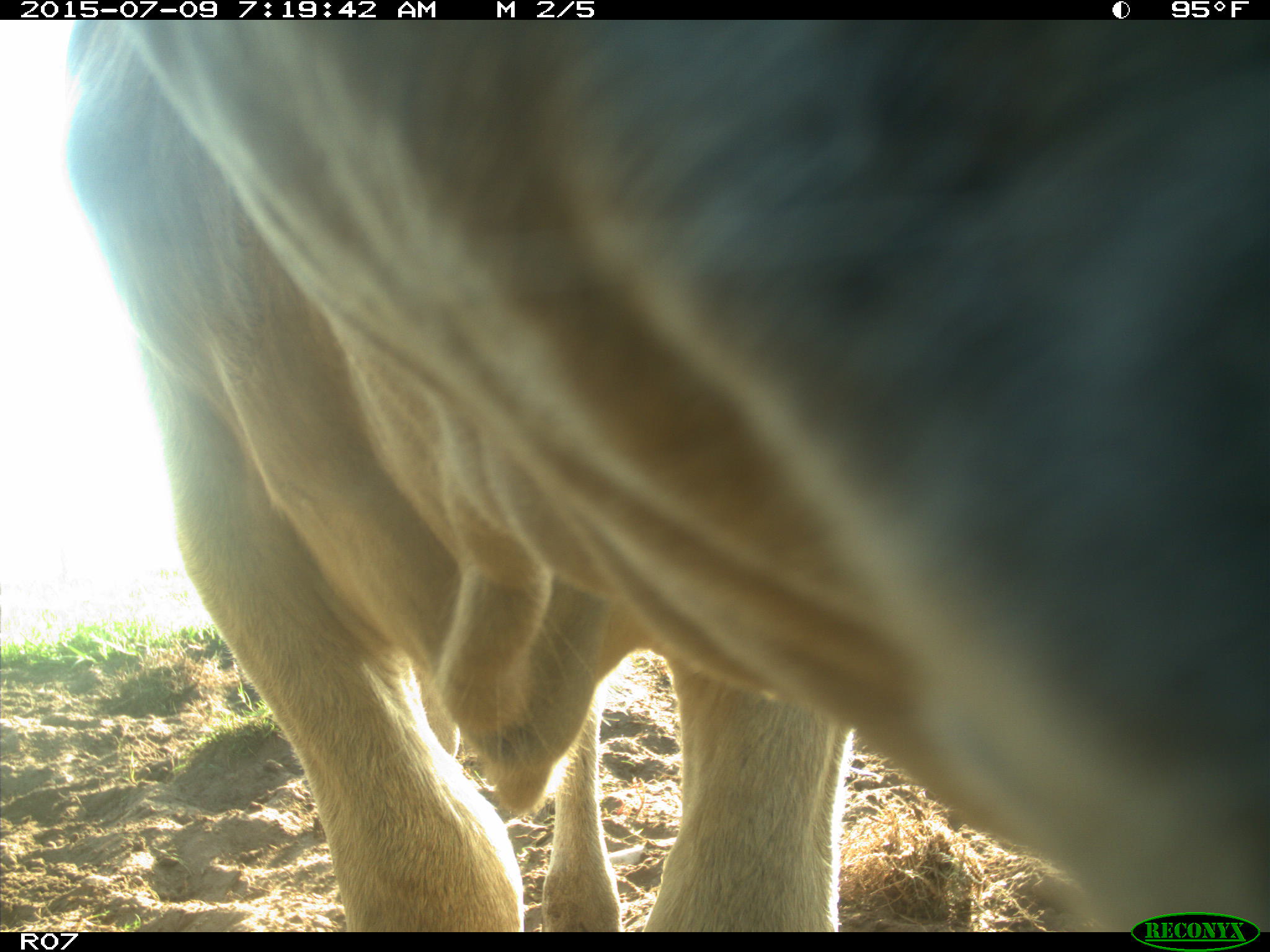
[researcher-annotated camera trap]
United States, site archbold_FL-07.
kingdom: Animalia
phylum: Chordata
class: Mammalia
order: Artiodactyla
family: Bovidae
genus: Bos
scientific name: Bos taurus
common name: domestic cow